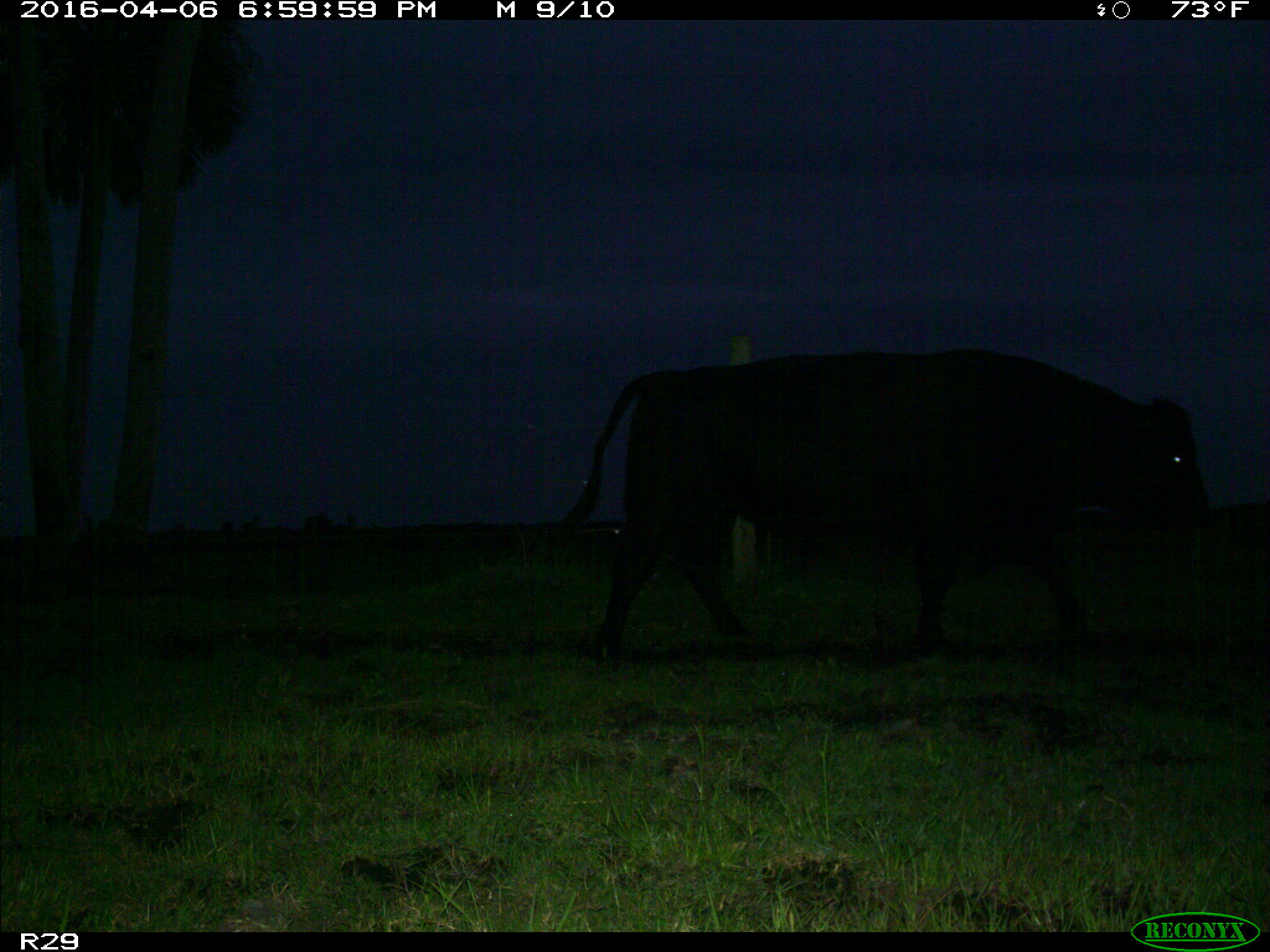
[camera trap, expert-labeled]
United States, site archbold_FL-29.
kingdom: Animalia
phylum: Chordata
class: Mammalia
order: Artiodactyla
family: Bovidae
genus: Bos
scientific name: Bos taurus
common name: domestic cow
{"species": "Bos taurus (domestic cow)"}